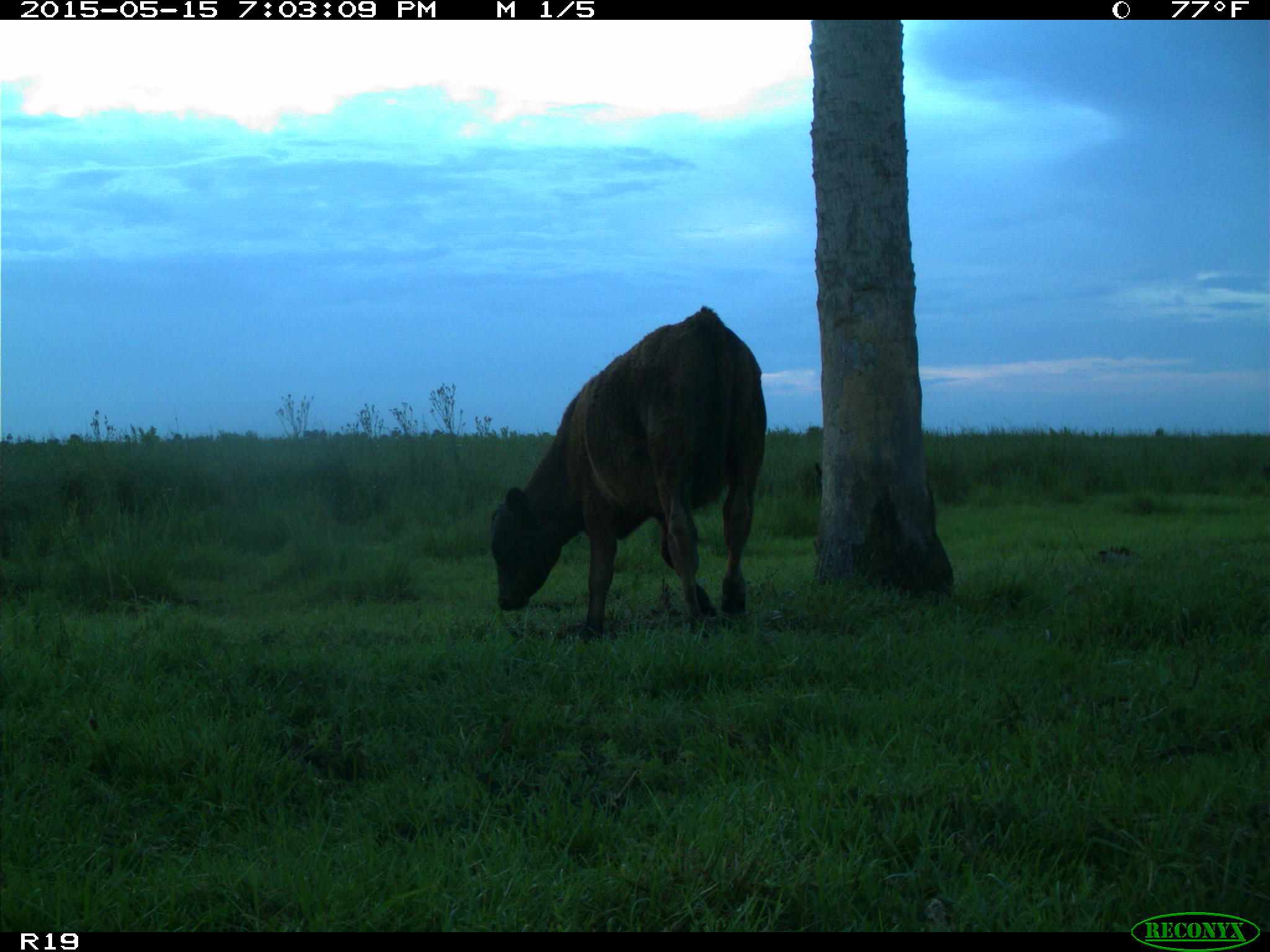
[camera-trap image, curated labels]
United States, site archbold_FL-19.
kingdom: Animalia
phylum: Chordata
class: Mammalia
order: Artiodactyla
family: Bovidae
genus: Bos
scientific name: Bos taurus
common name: domestic cow